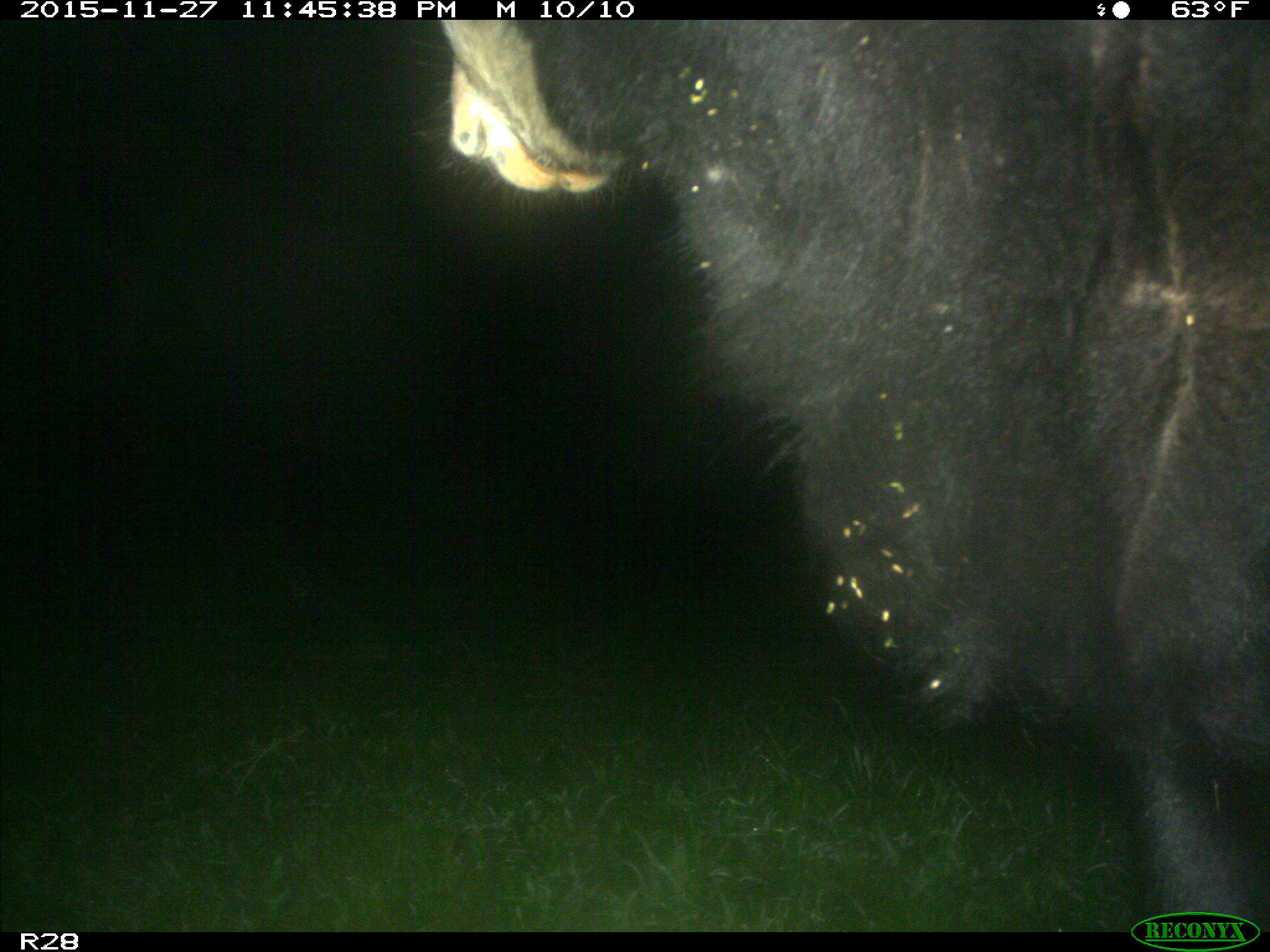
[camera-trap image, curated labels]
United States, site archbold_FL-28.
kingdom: Animalia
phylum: Chordata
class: Mammalia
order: Artiodactyla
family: Bovidae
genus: Bos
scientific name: Bos taurus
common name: domestic cow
Bos taurus (domestic cow).